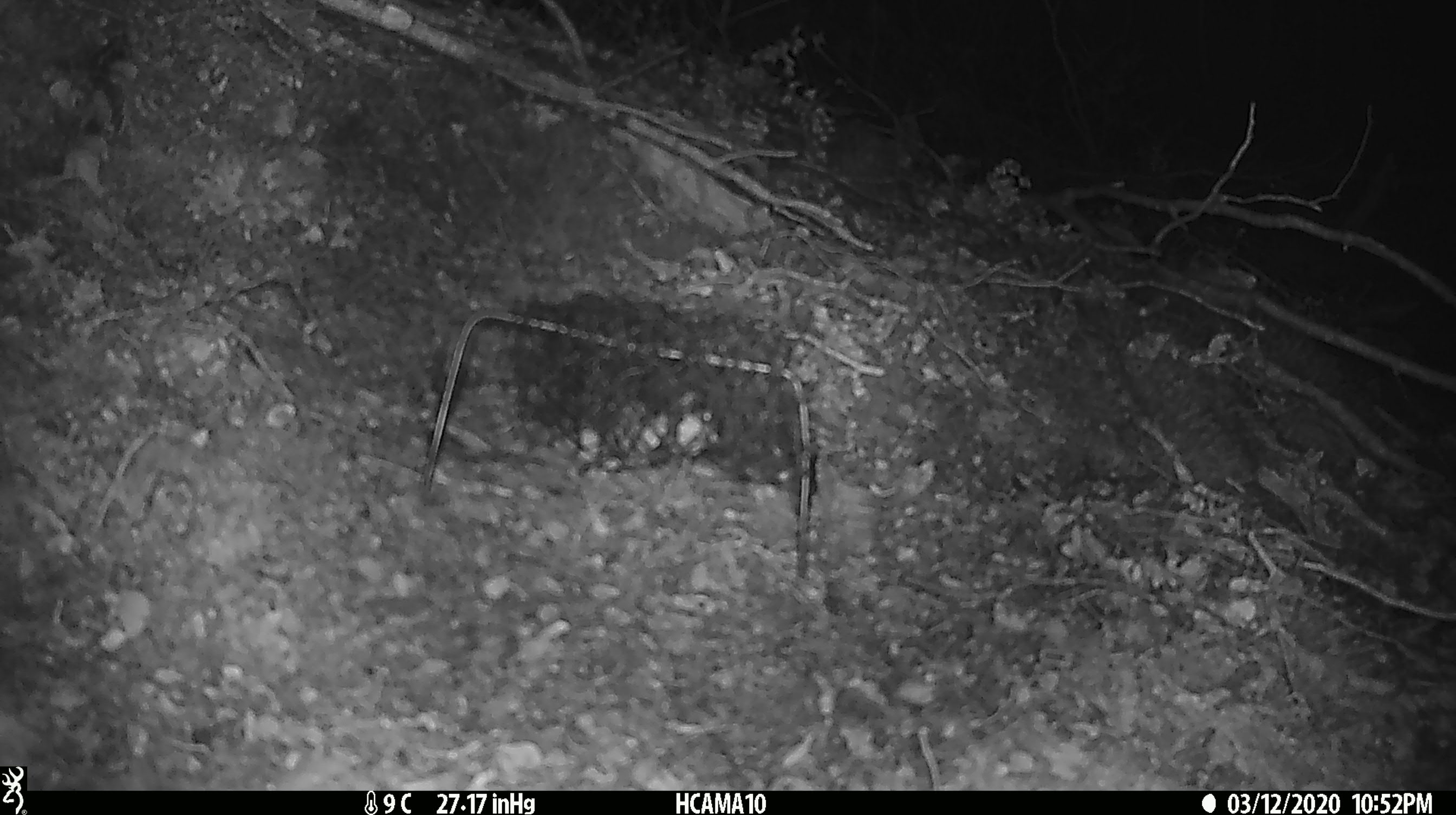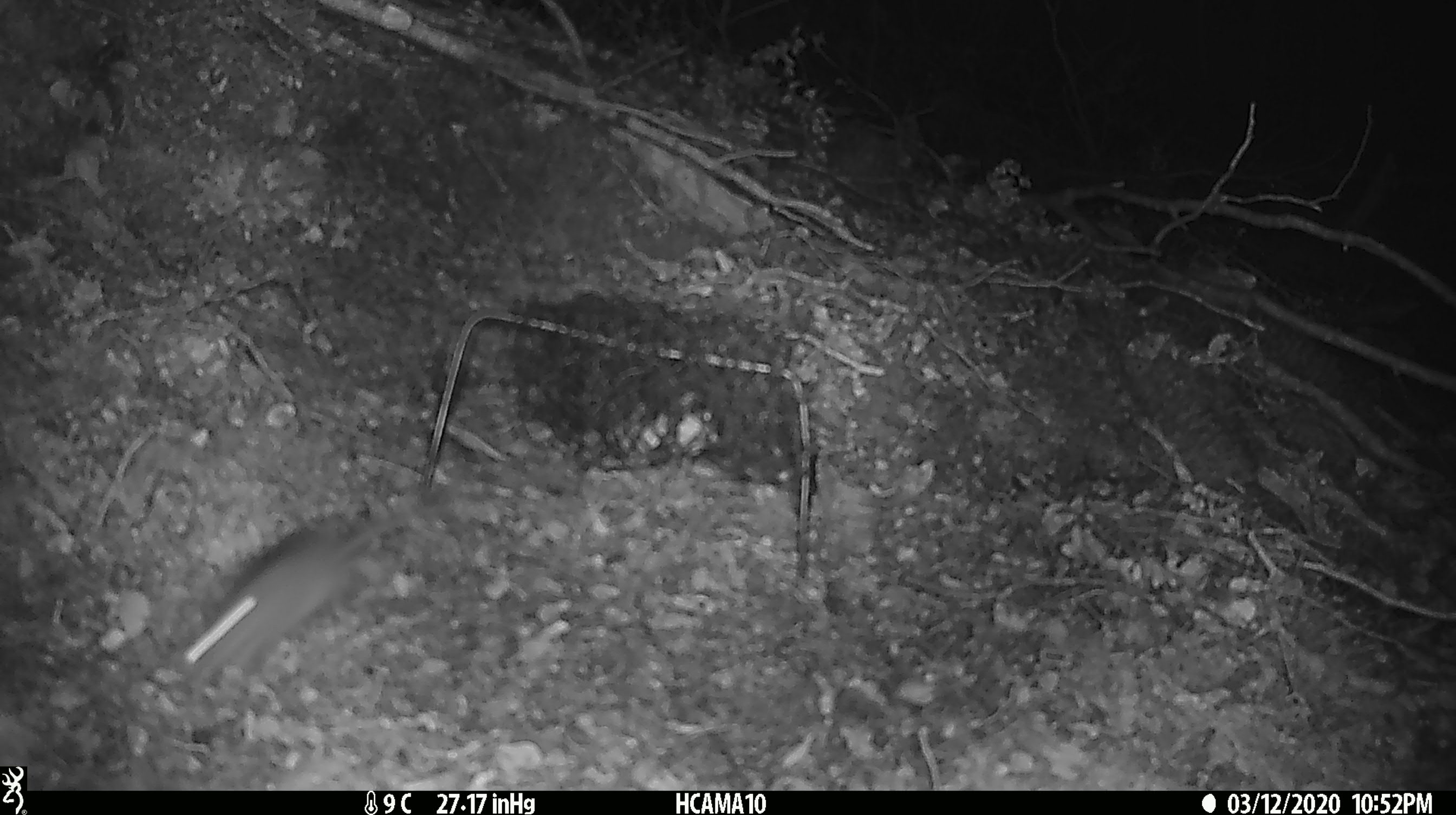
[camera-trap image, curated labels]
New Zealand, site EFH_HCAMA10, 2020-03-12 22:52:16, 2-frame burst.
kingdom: Animalia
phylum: Chordata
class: Mammalia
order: Rodentia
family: Muridae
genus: Mus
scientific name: Mus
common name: mouse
Mouse (Mus).